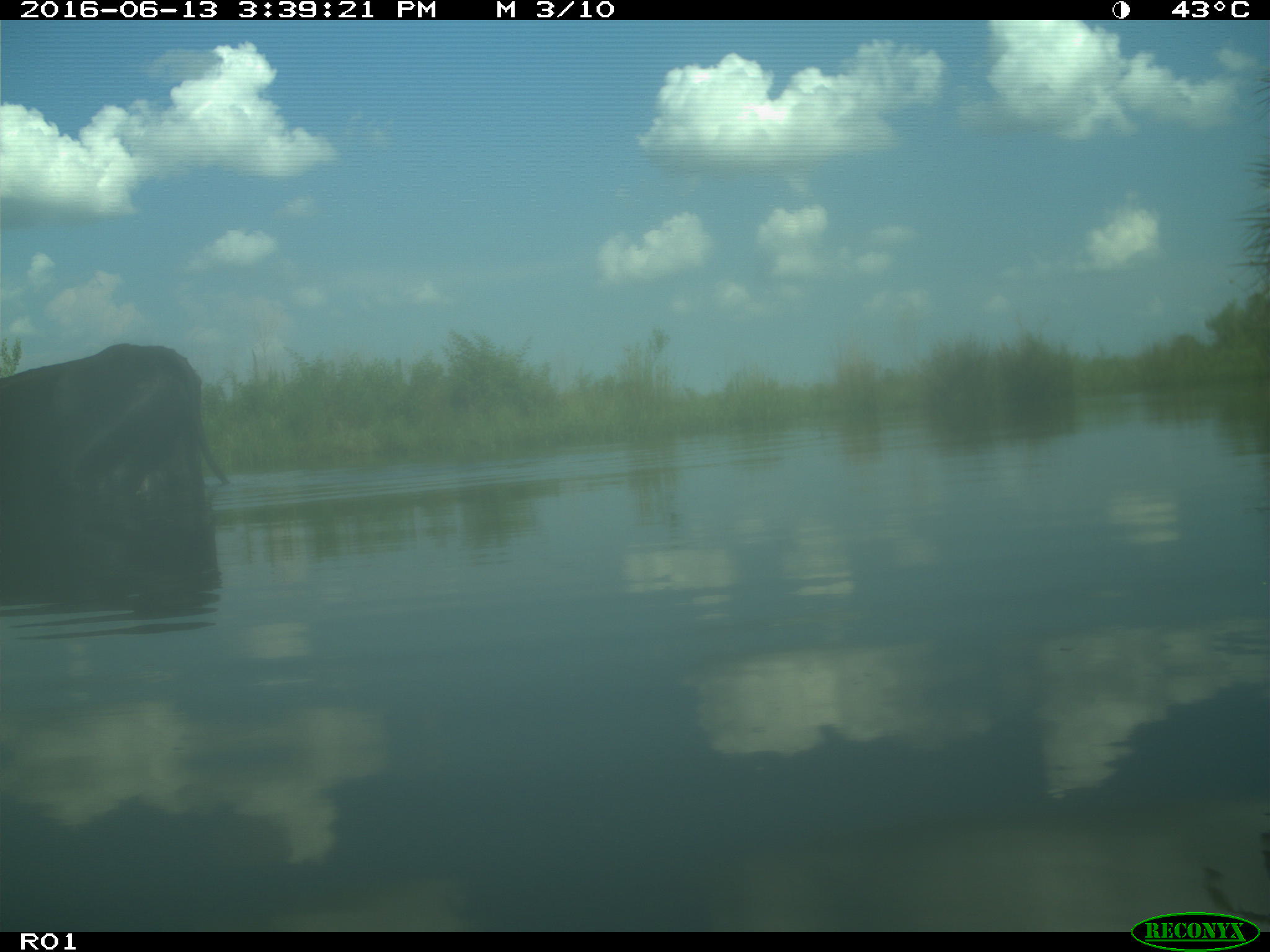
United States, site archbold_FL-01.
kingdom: Animalia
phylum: Chordata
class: Mammalia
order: Artiodactyla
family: Bovidae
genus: Bos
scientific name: Bos taurus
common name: domestic cow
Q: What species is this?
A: Bos taurus (domestic cow).